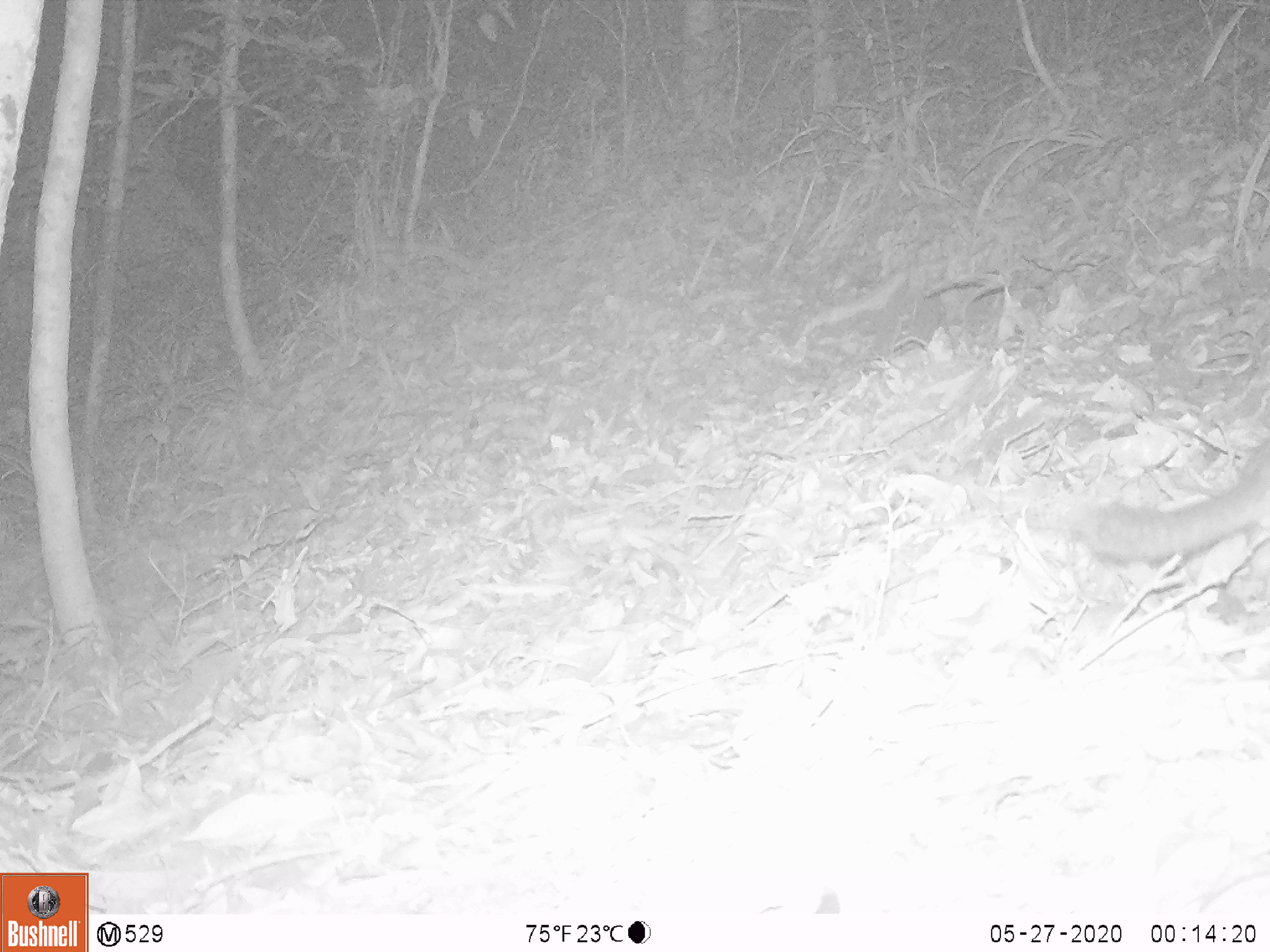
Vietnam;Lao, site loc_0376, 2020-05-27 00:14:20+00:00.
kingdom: Animalia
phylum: Chordata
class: Mammalia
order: Carnivora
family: Mustelidae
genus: Melogale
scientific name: Melogale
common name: ferret badger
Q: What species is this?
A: Ferret badger (Melogale).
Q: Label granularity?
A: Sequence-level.